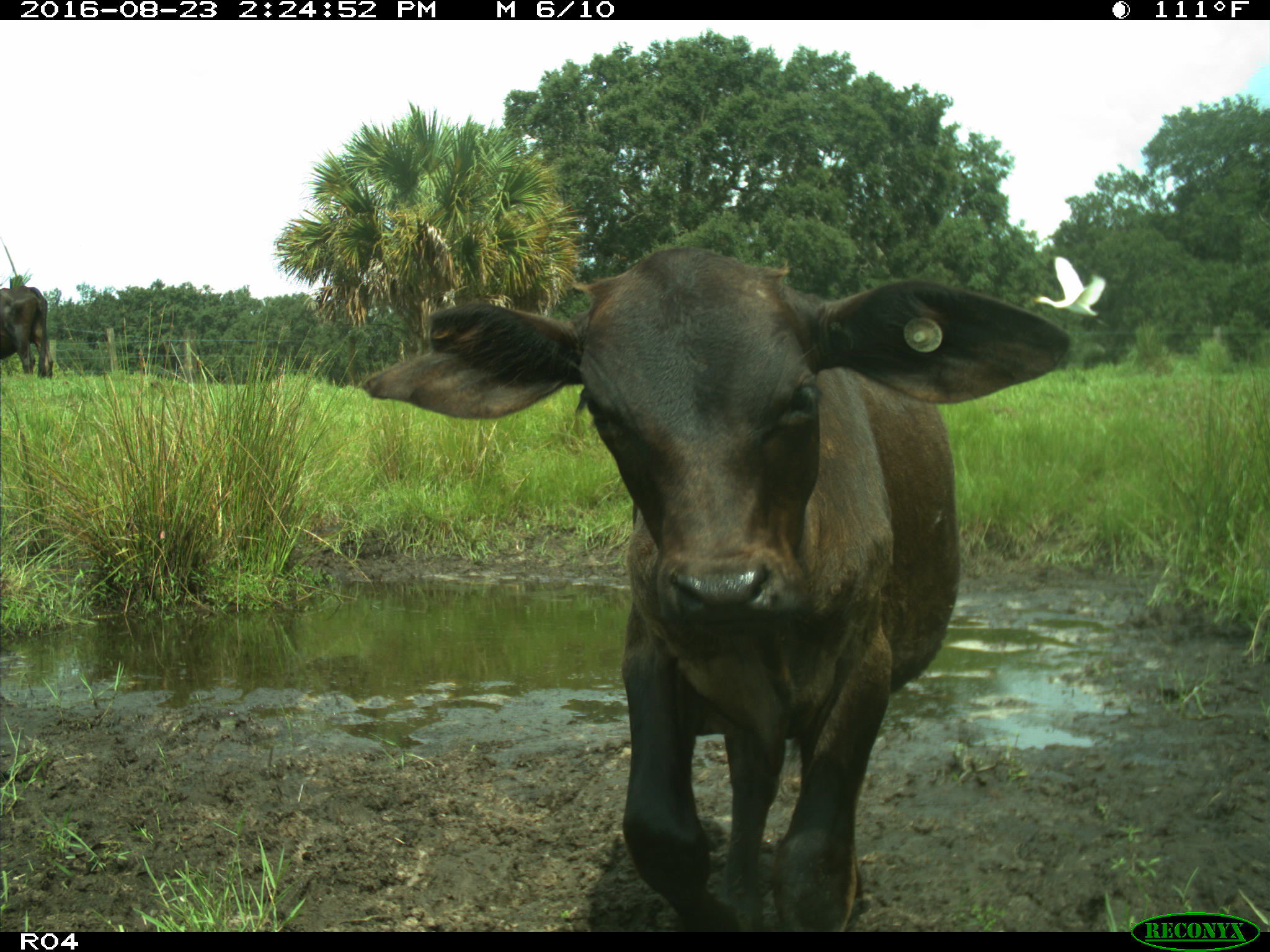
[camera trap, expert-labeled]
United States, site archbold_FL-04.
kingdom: Animalia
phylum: Chordata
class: Mammalia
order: Artiodactyla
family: Bovidae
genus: Bos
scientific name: Bos taurus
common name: domestic cow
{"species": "Bos taurus (domestic cow)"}